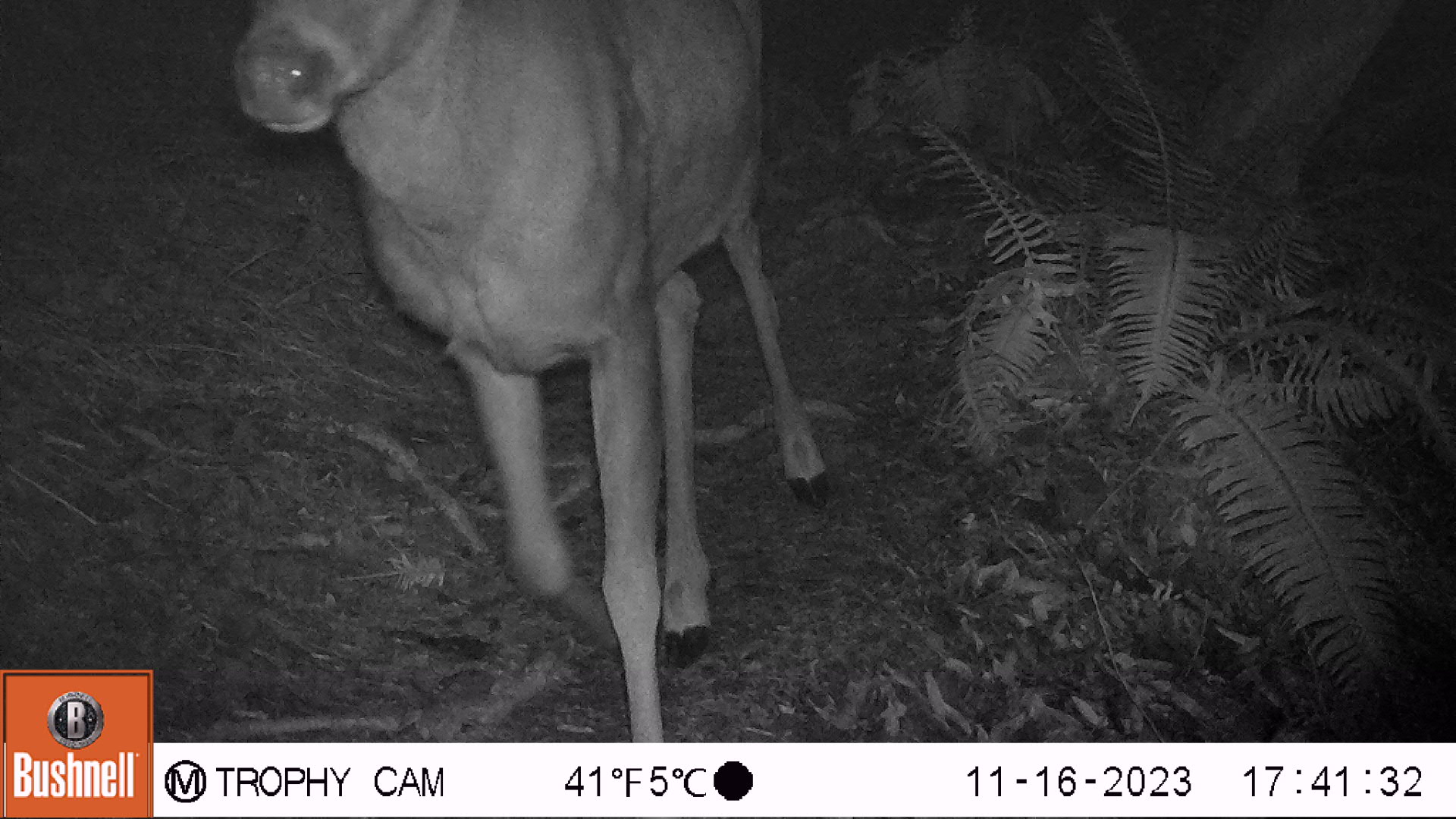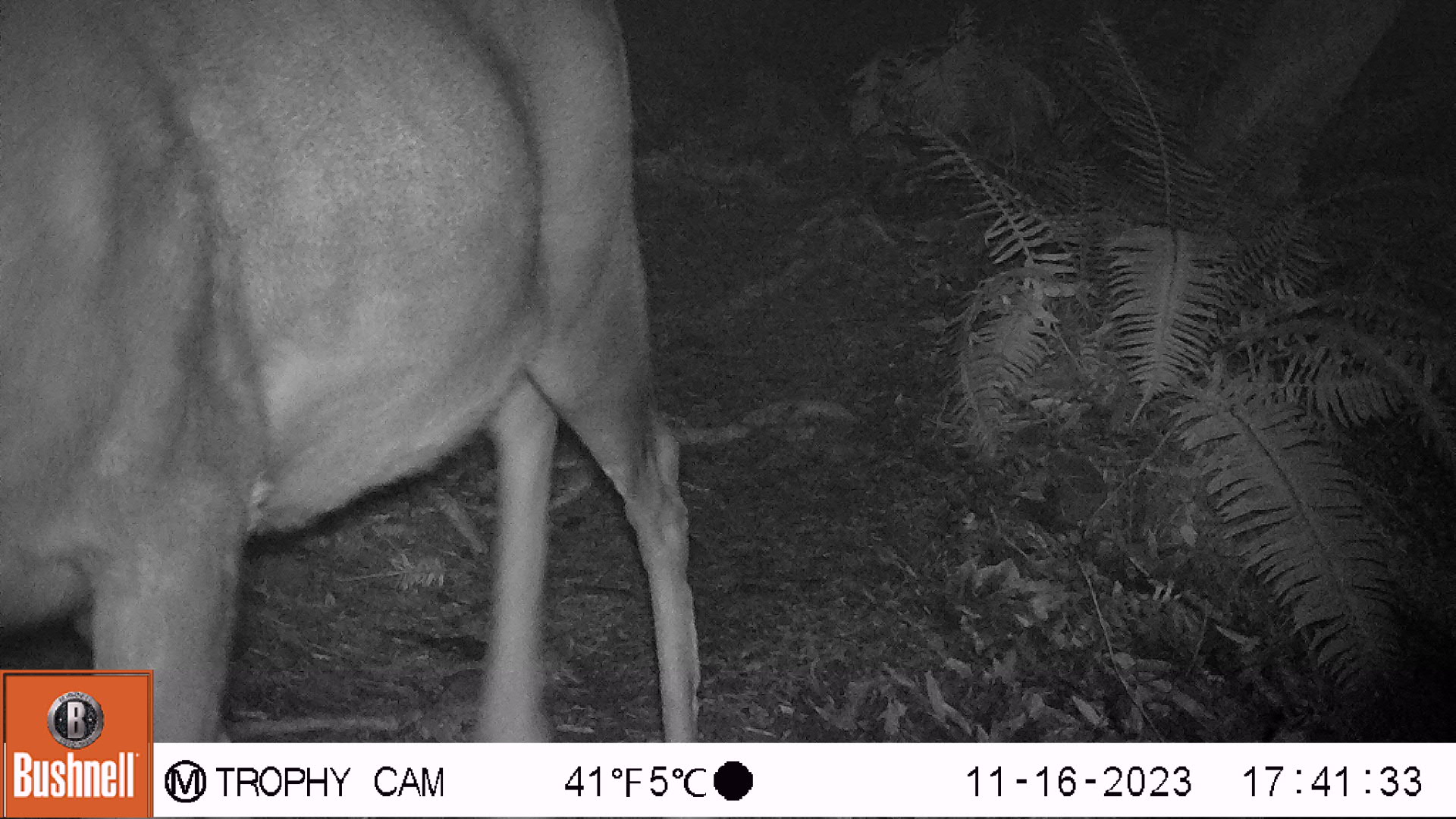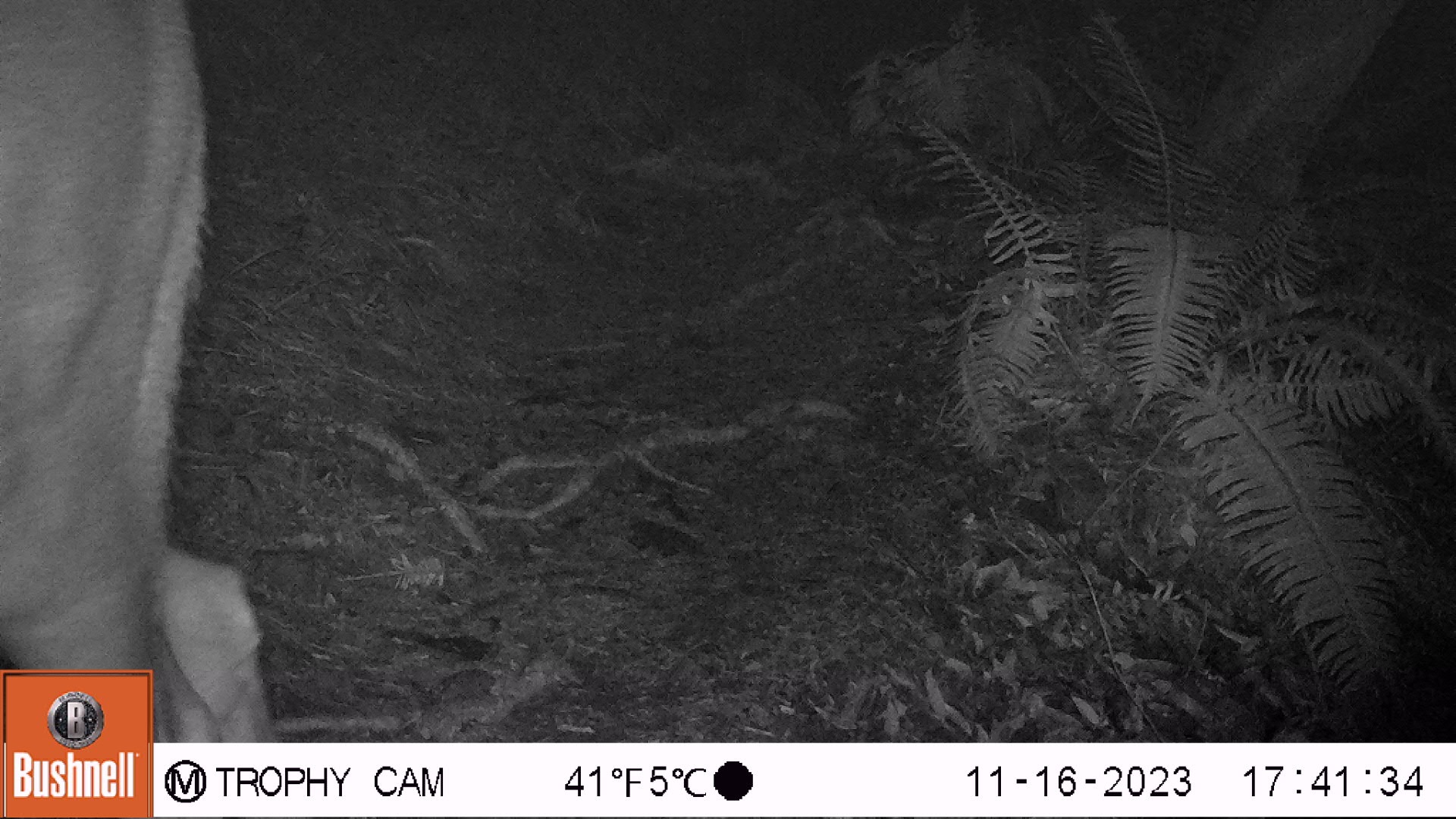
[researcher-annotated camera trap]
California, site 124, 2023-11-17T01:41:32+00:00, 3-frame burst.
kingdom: Animalia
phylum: Chordata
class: Mammalia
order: Artiodactyla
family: Cervidae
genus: Odocoileus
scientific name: Odocoileus hemionus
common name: mule deer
Mule deer (Odocoileus hemionus).